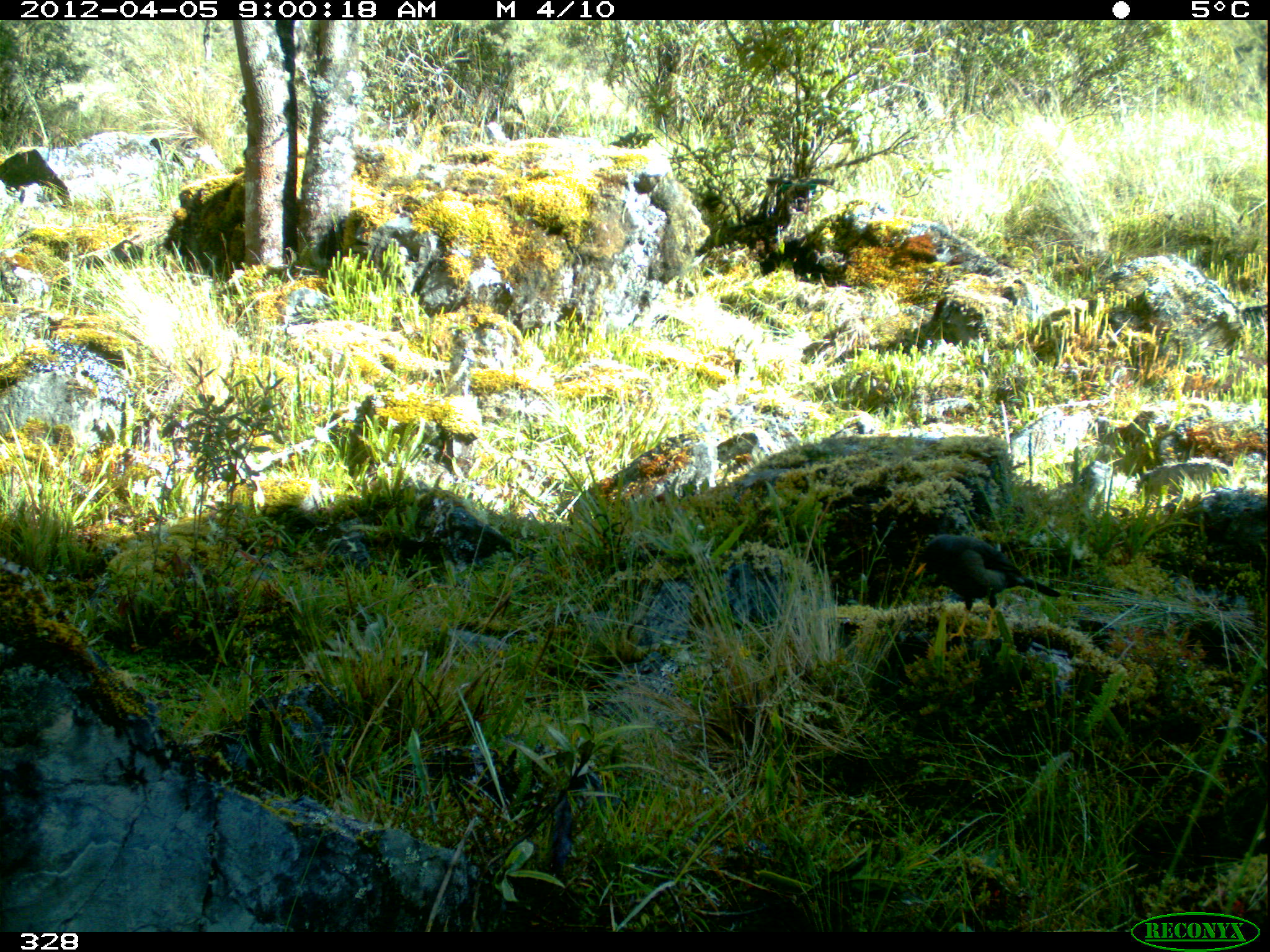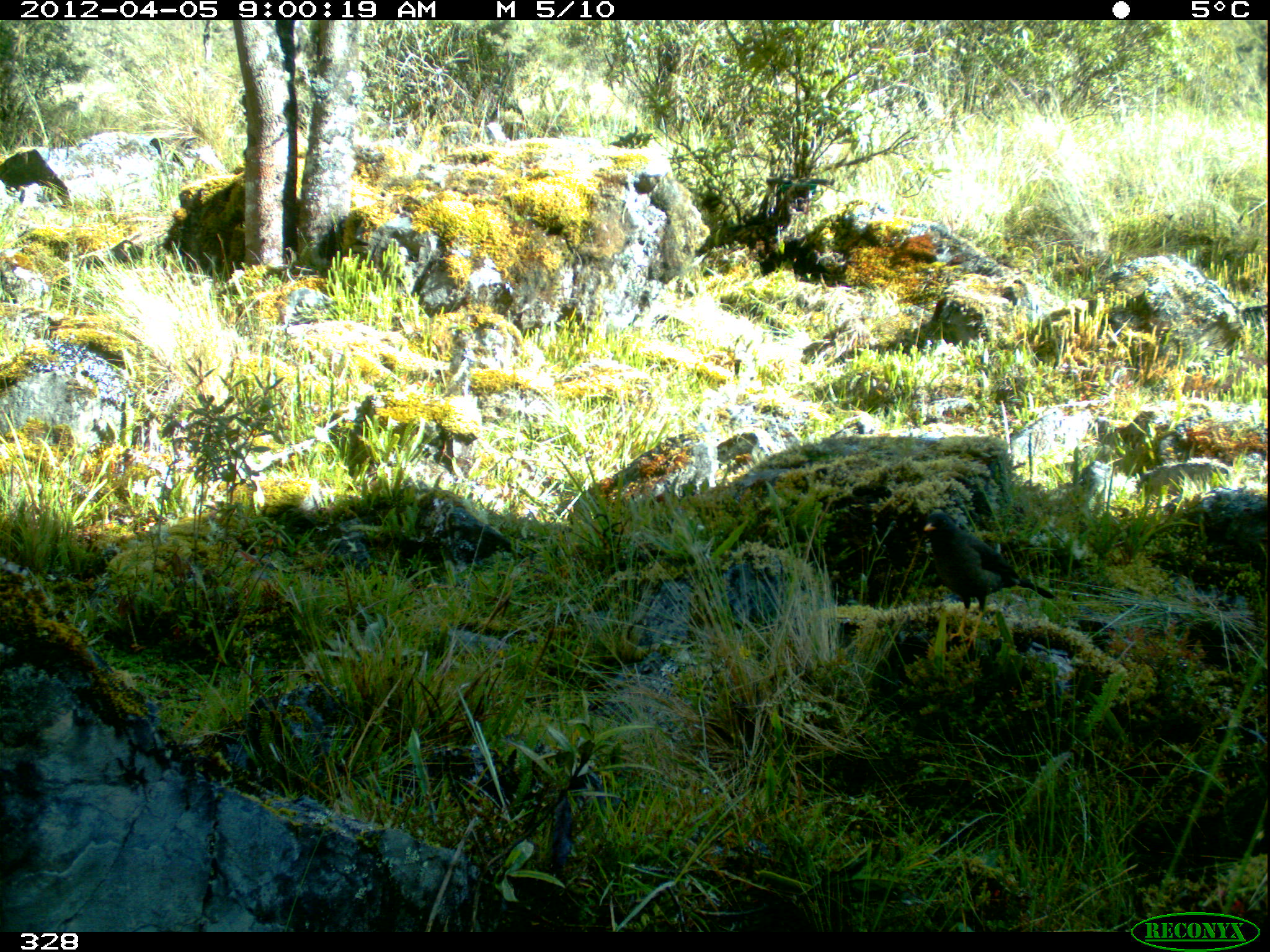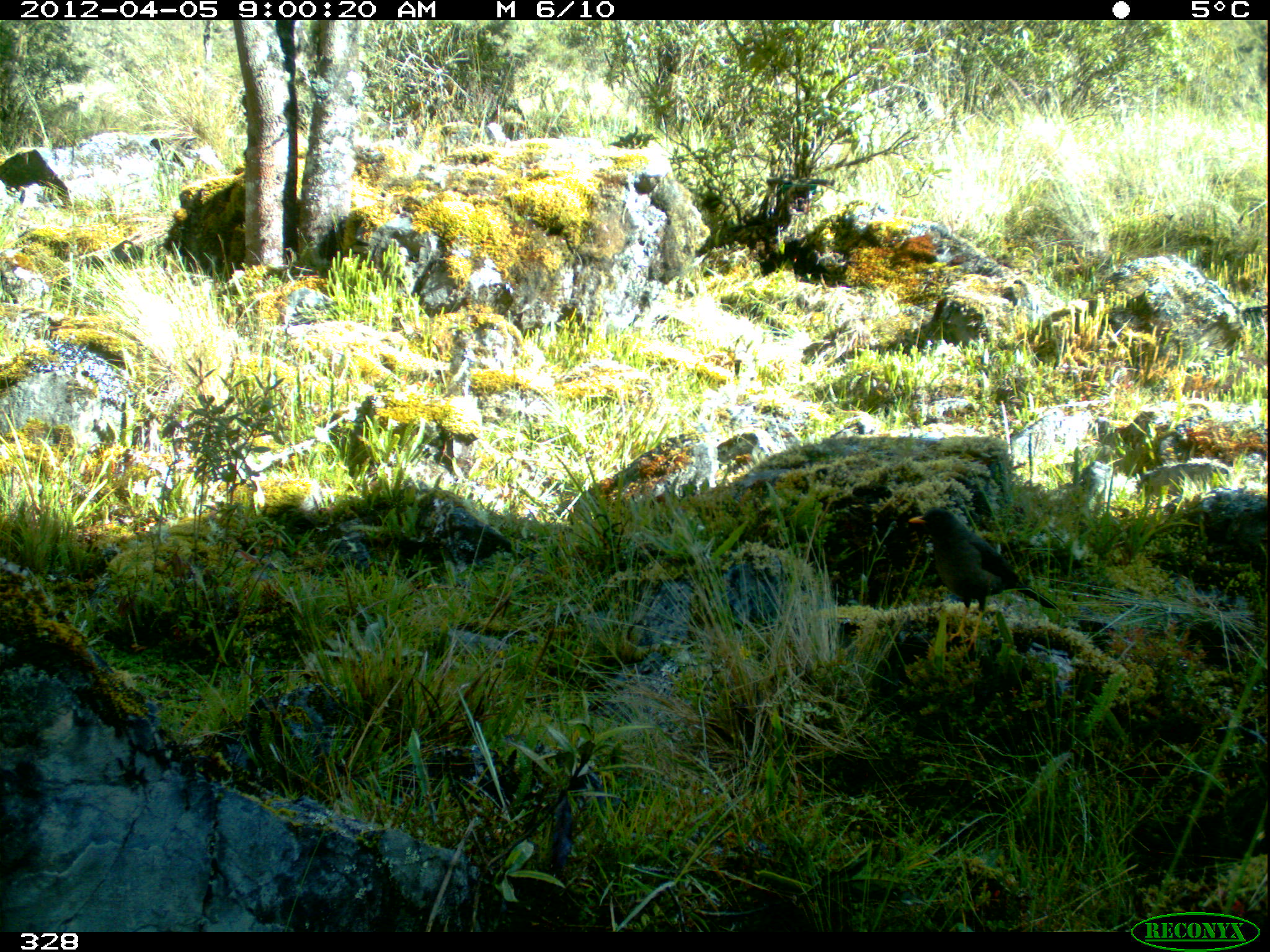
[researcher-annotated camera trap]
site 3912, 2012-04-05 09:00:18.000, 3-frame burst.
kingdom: Animalia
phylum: Chordata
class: Aves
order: Passeriformes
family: Turdidae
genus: Turdus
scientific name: Turdus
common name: true thrushes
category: turdus sp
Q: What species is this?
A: Turdus sp (true thrushes) (Turdus).